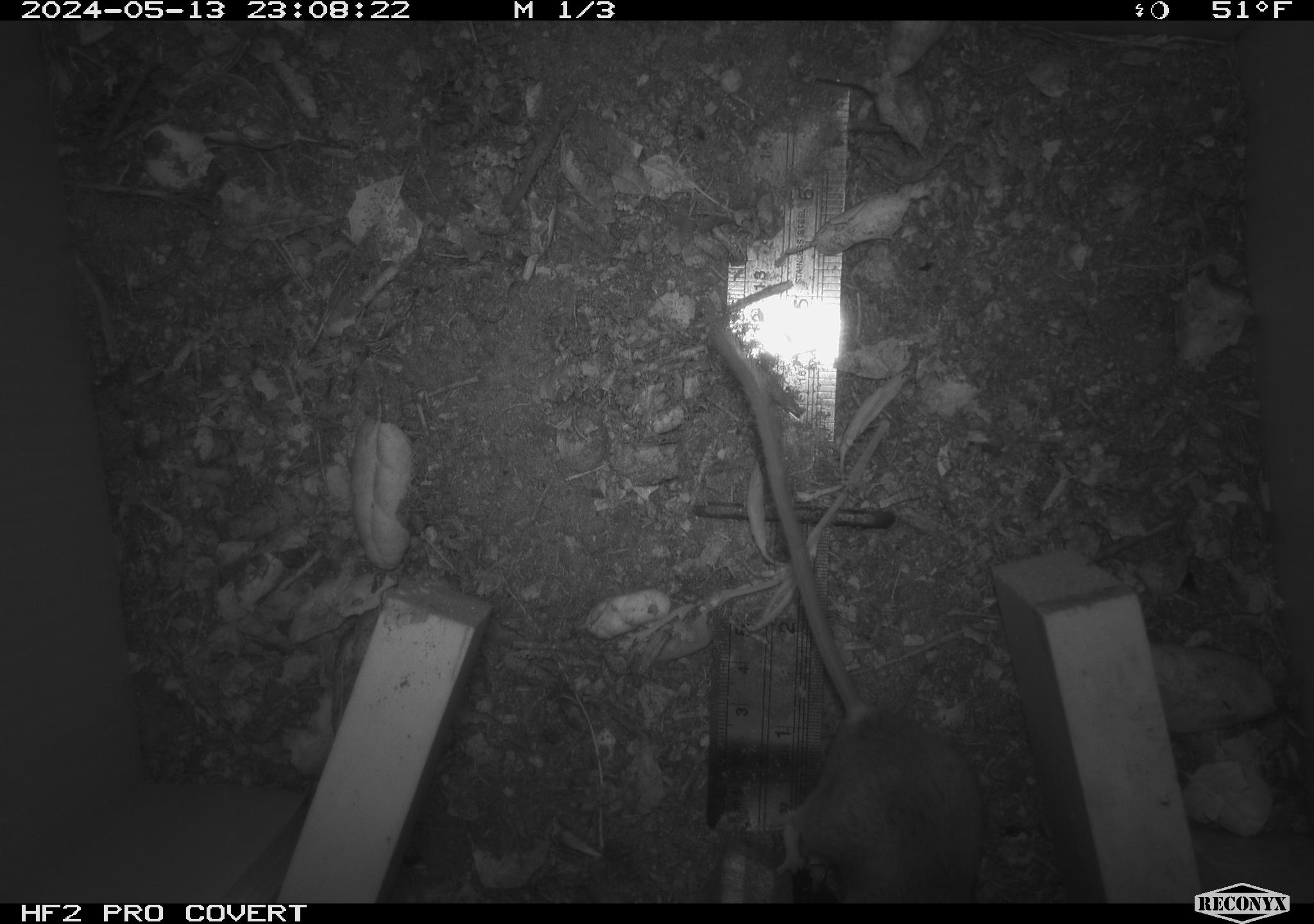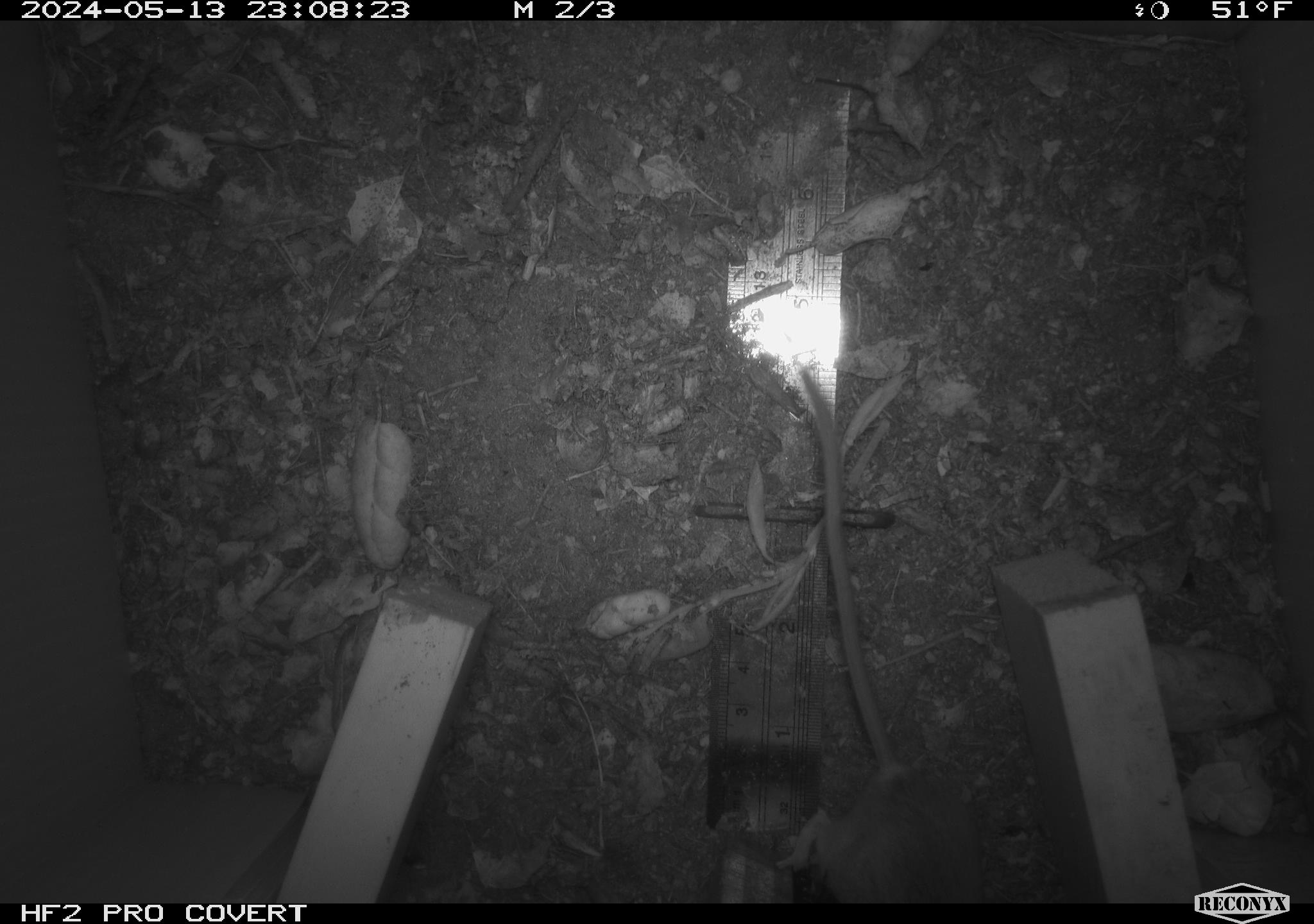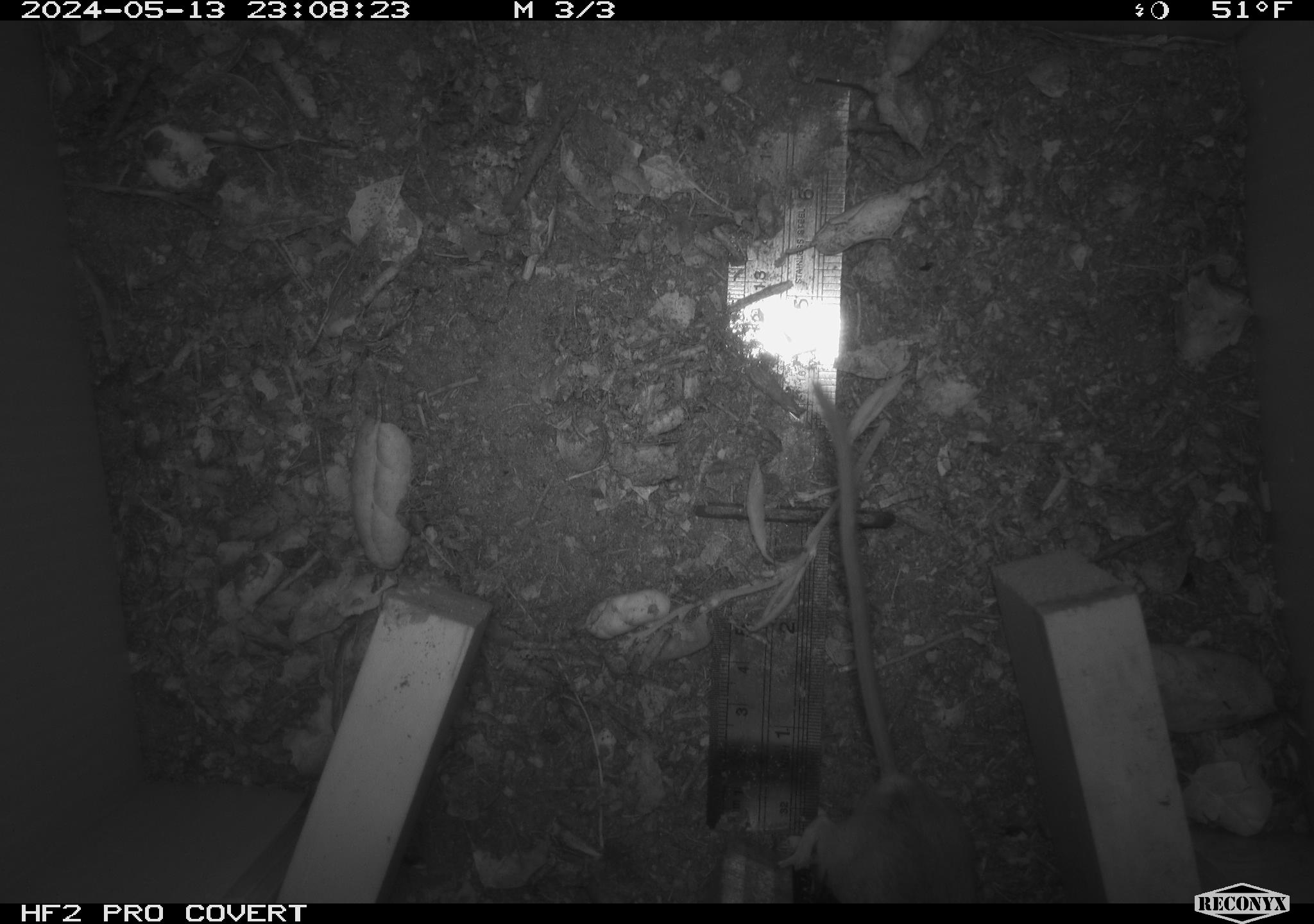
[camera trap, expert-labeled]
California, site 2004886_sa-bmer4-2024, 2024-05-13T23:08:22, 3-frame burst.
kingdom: Animalia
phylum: Chordata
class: Mammalia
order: Rodentia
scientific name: Rodentia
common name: mouse species